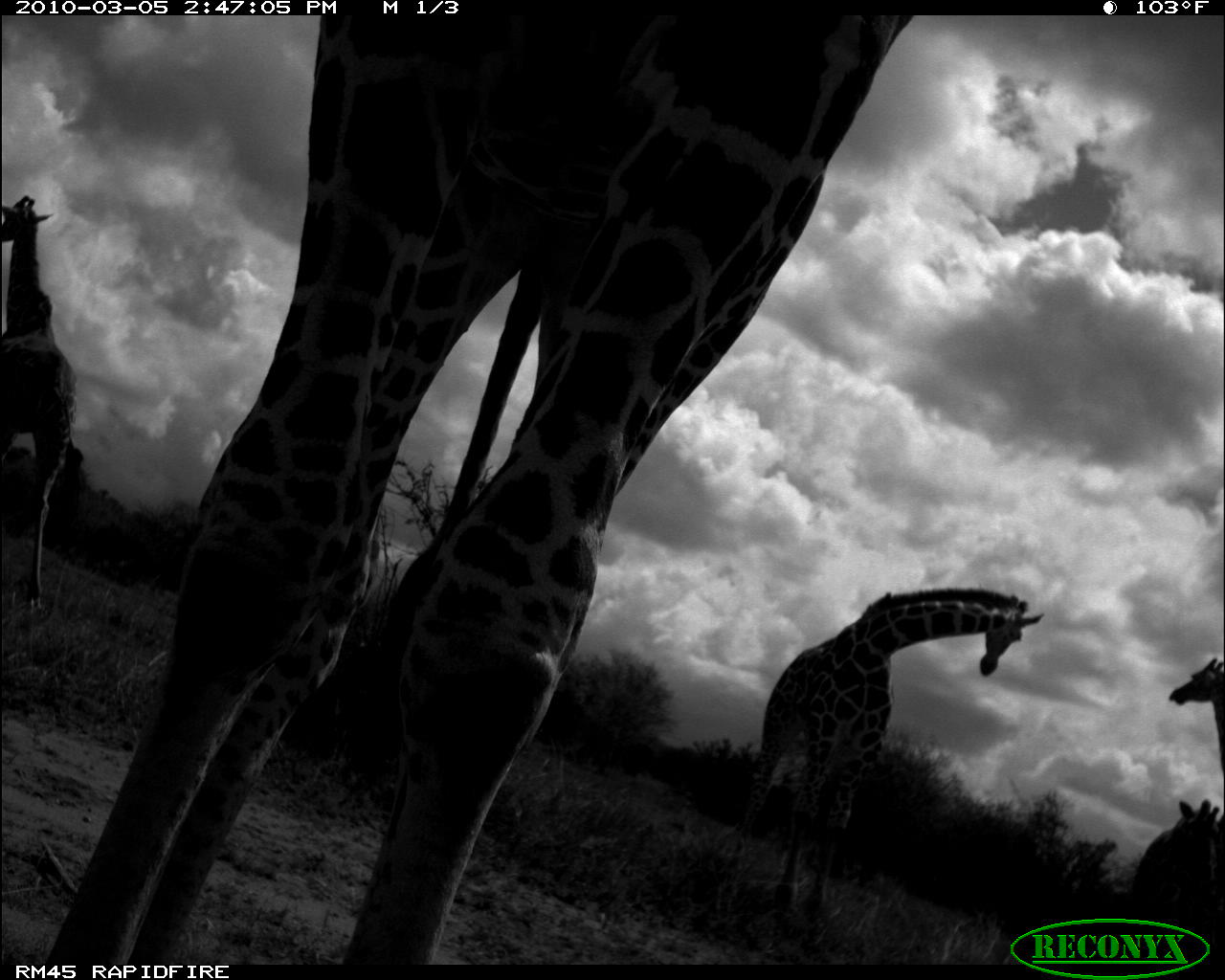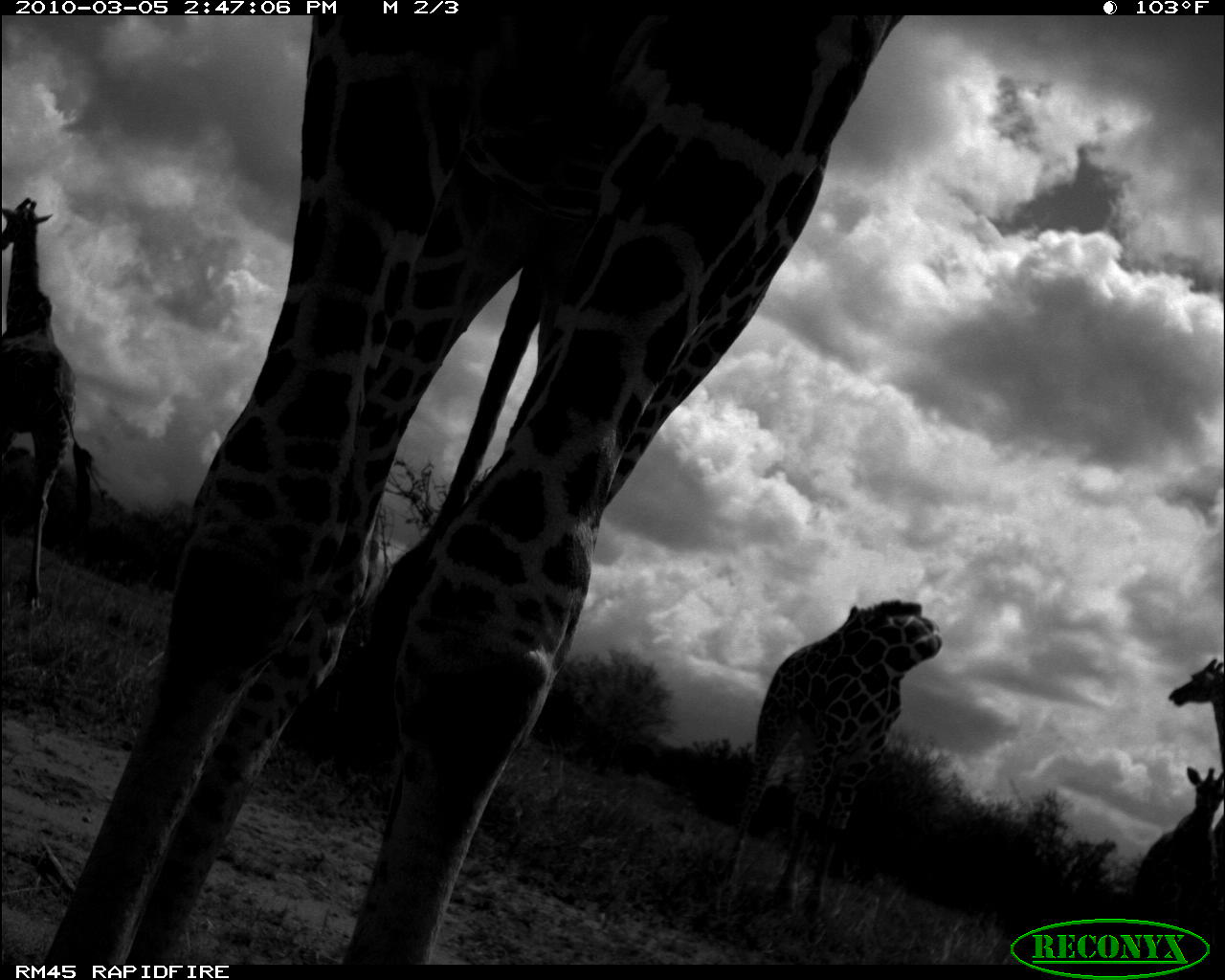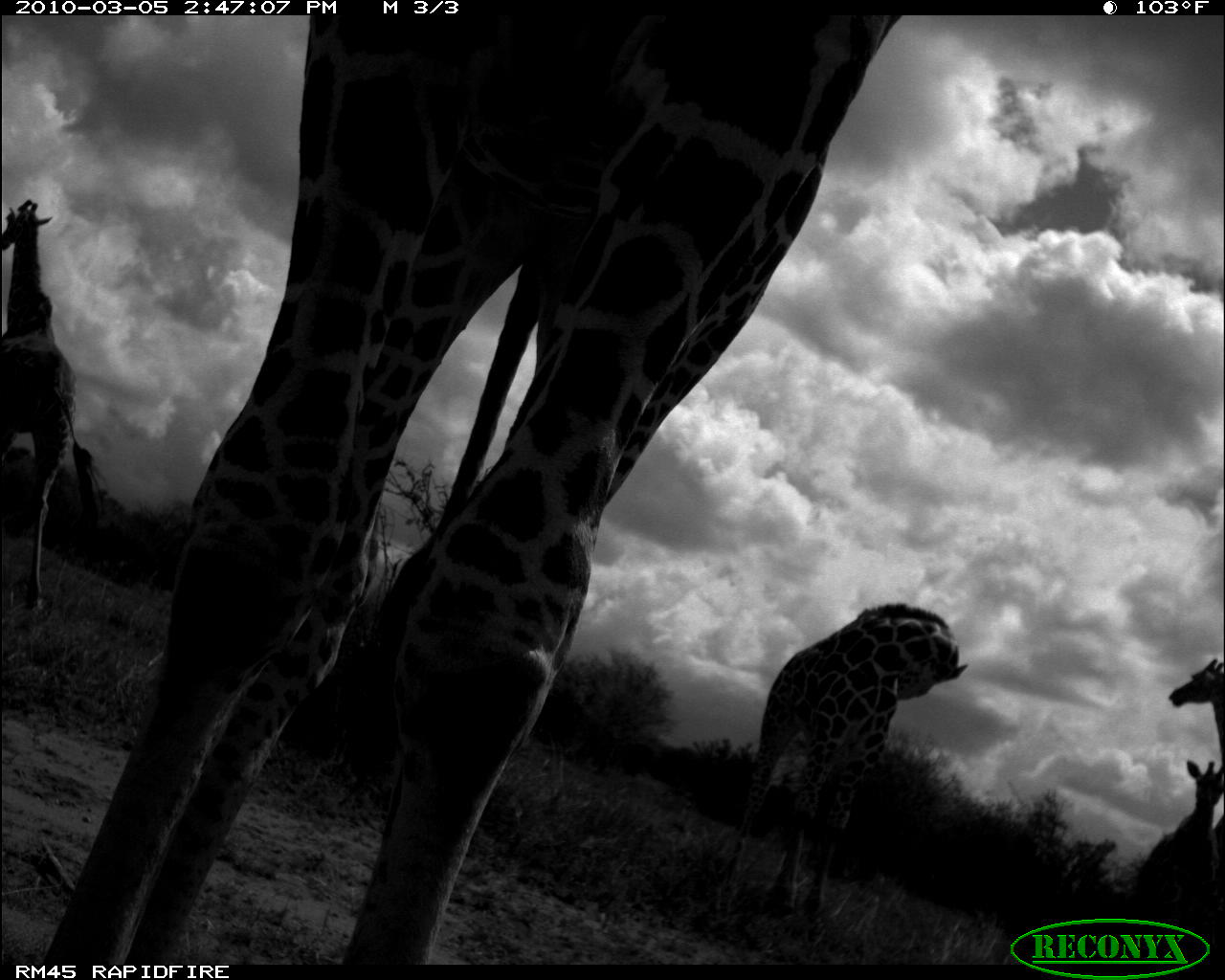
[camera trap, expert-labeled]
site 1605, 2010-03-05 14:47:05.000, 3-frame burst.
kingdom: Animalia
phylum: Chordata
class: Mammalia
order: Artiodactyla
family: Giraffidae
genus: Giraffa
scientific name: Giraffa camelopardalis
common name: giraffe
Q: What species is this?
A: Giraffa camelopardalis (giraffe).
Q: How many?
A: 5.